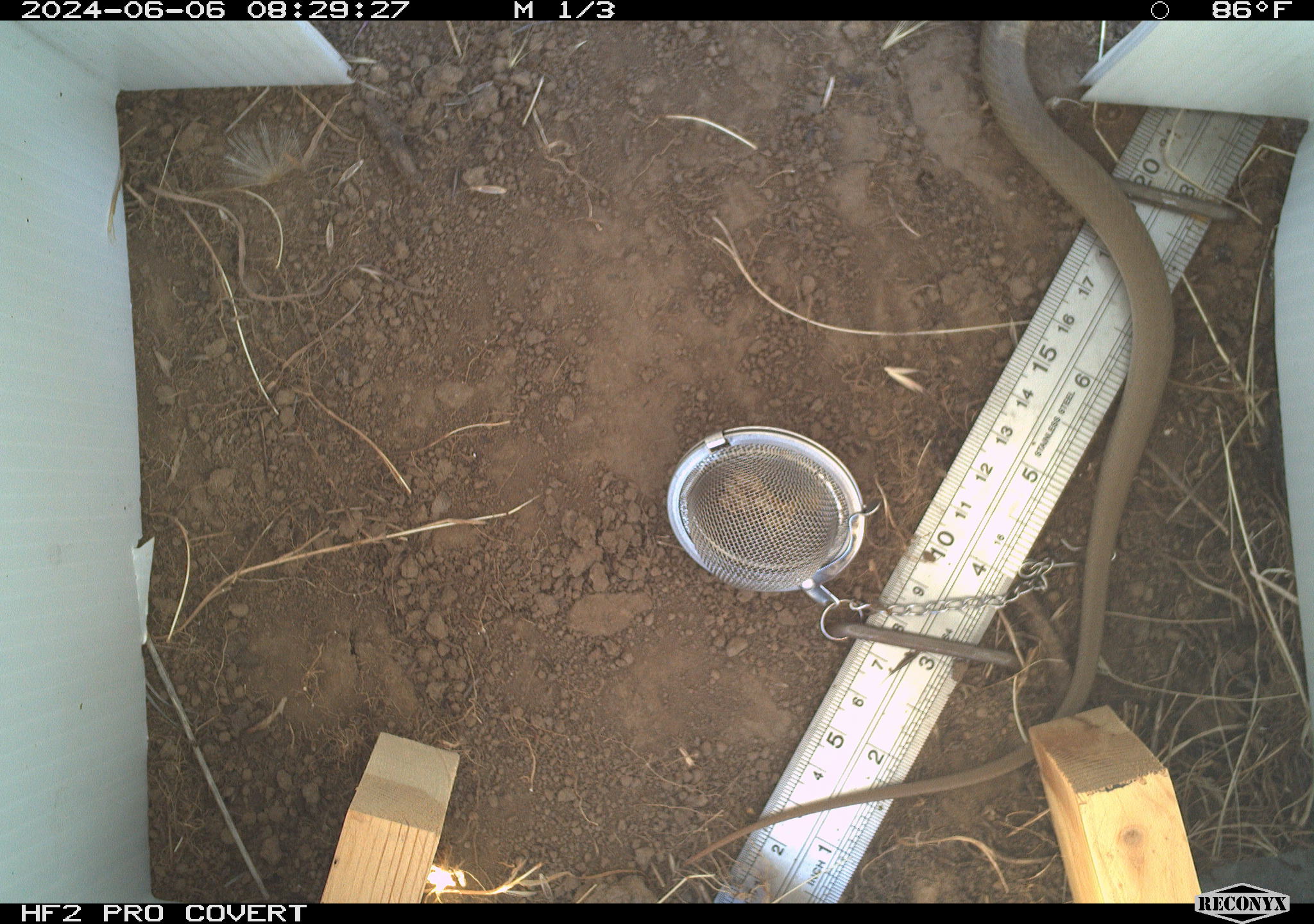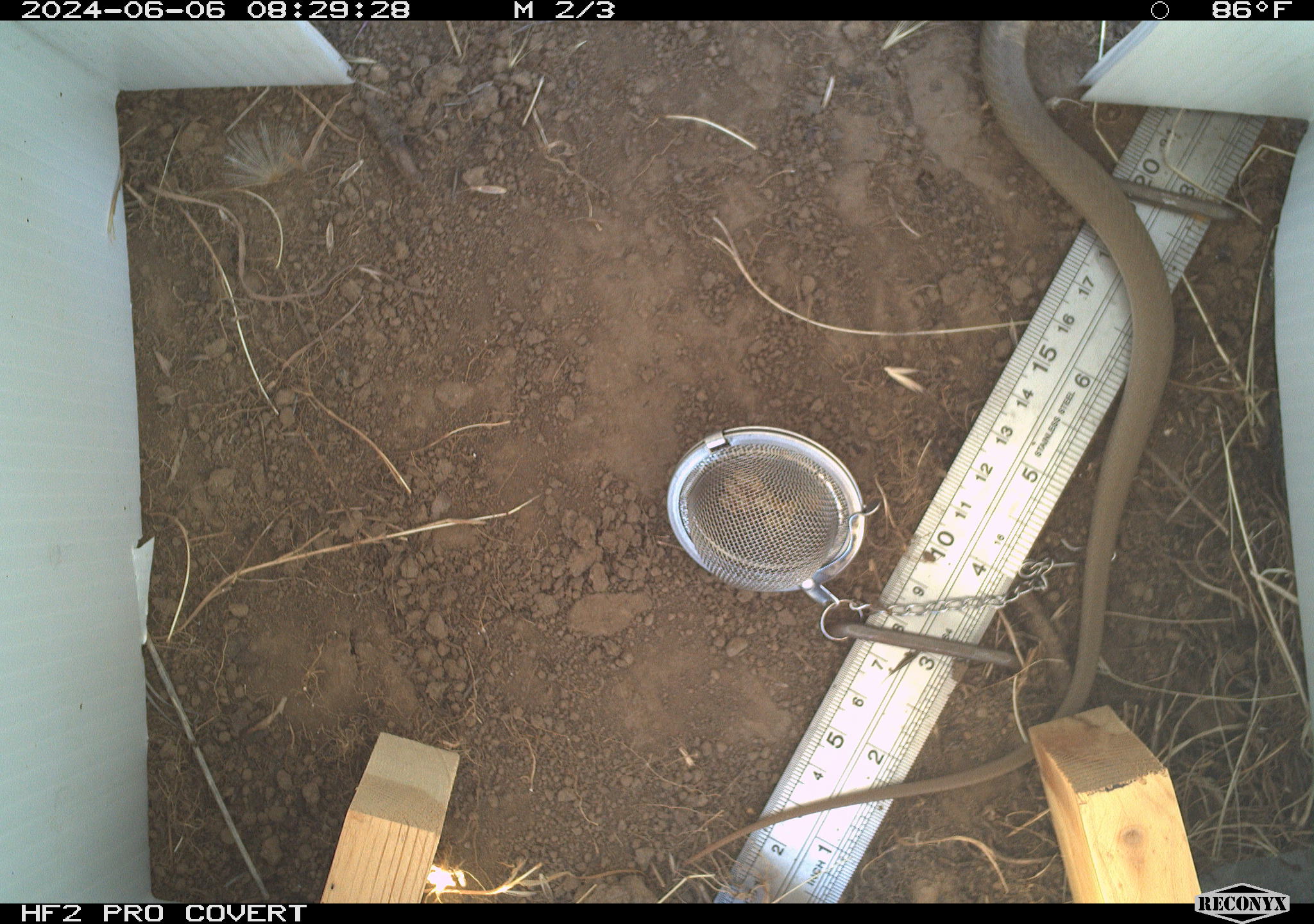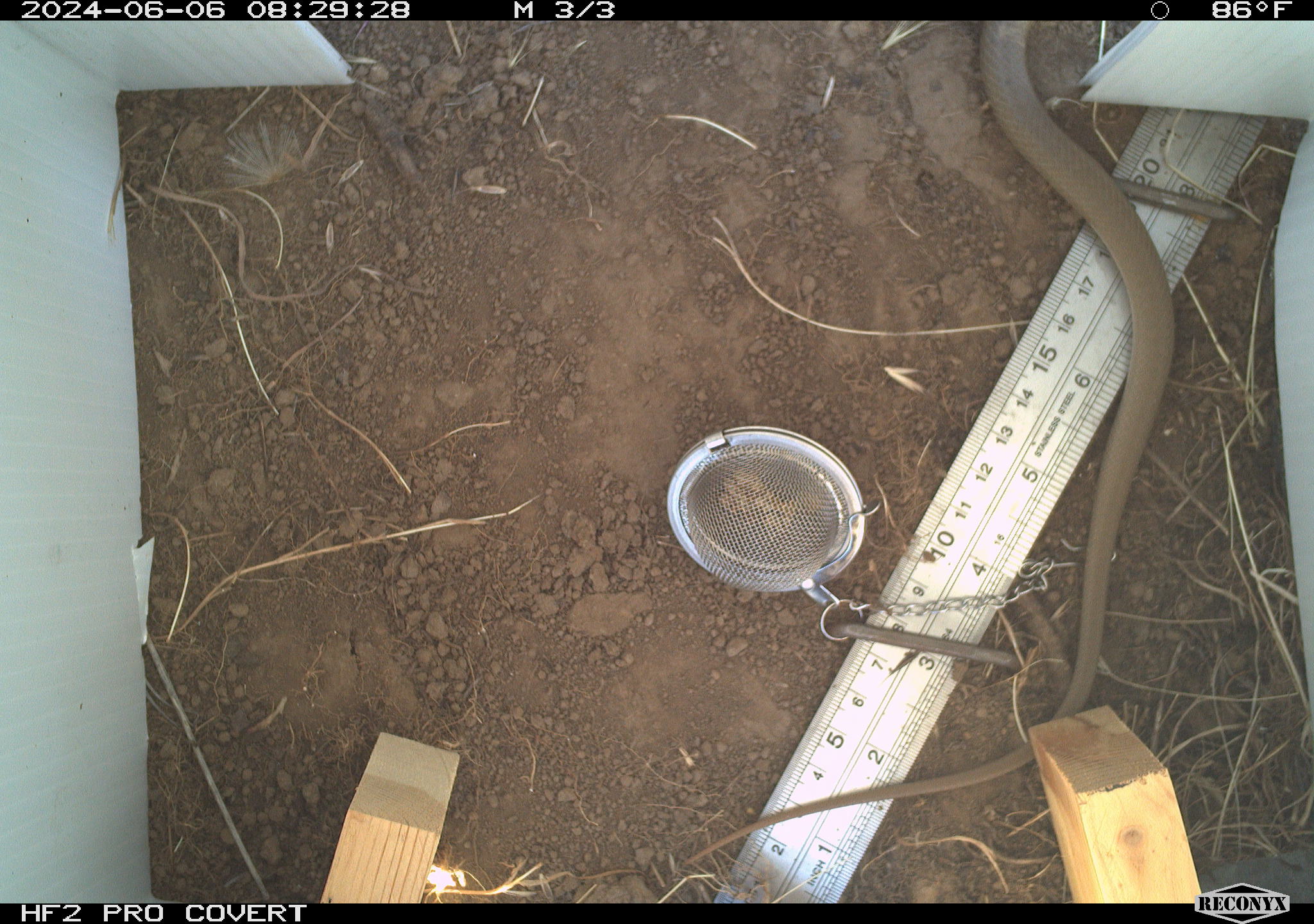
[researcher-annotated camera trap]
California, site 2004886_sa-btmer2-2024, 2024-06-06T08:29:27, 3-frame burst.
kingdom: Animalia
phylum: Chordata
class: Reptilia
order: Squamata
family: Colubridae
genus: Coluber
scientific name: Coluber constrictor mormon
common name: western yellow-bellied racer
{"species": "western yellow-bellied racer (Coluber constrictor mormon)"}